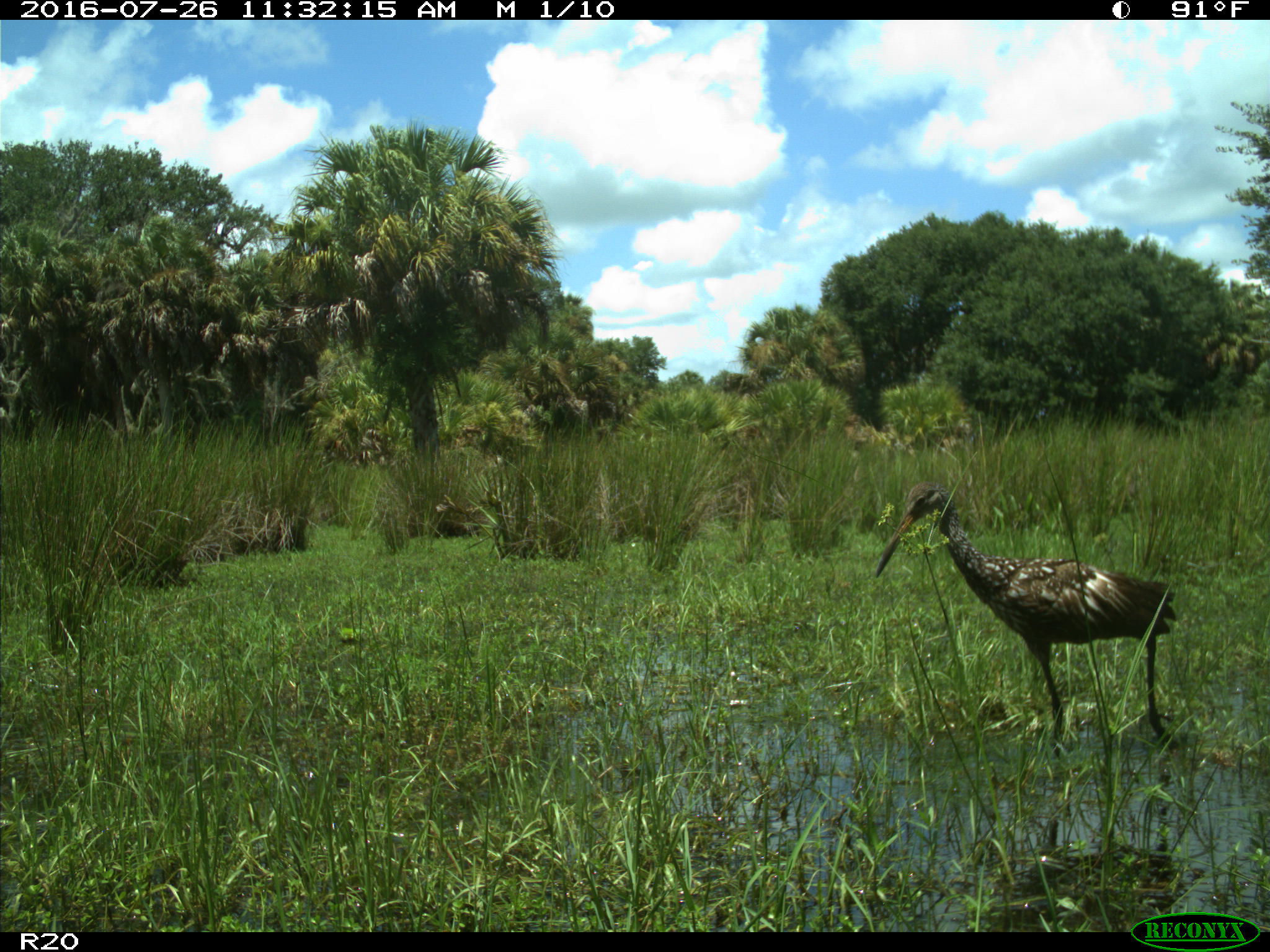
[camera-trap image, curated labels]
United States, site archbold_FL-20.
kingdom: Animalia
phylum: Chordata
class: Aves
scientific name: Aves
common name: birds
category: unidentified bird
Unidentified bird (birds) (Aves).